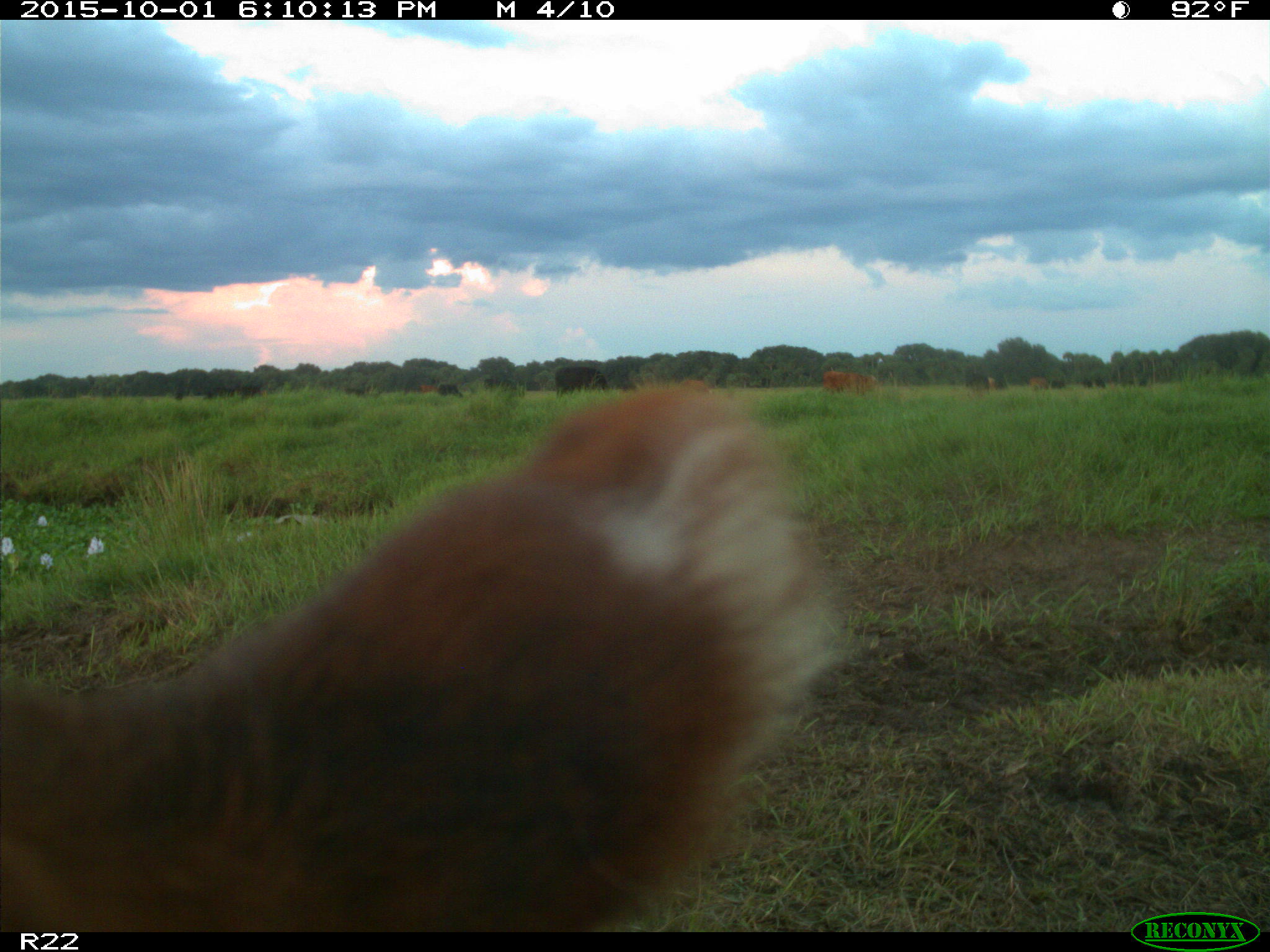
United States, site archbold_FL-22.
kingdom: Animalia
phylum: Chordata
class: Mammalia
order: Artiodactyla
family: Bovidae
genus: Bos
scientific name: Bos taurus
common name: domestic cow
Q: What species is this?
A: Bos taurus (domestic cow).